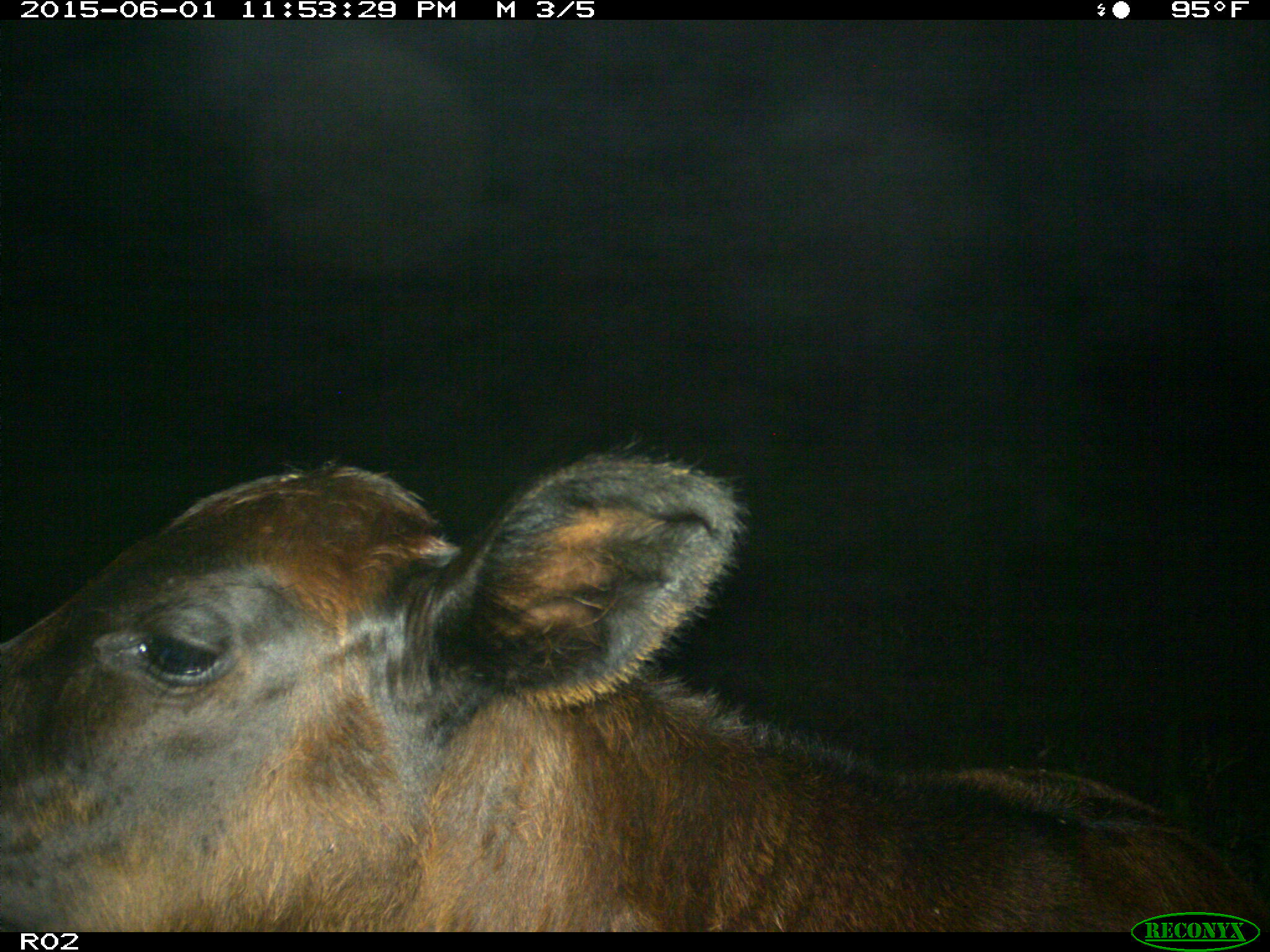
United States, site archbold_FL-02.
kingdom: Animalia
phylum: Chordata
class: Mammalia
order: Artiodactyla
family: Bovidae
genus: Bos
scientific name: Bos taurus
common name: domestic cow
Bos taurus (domestic cow).